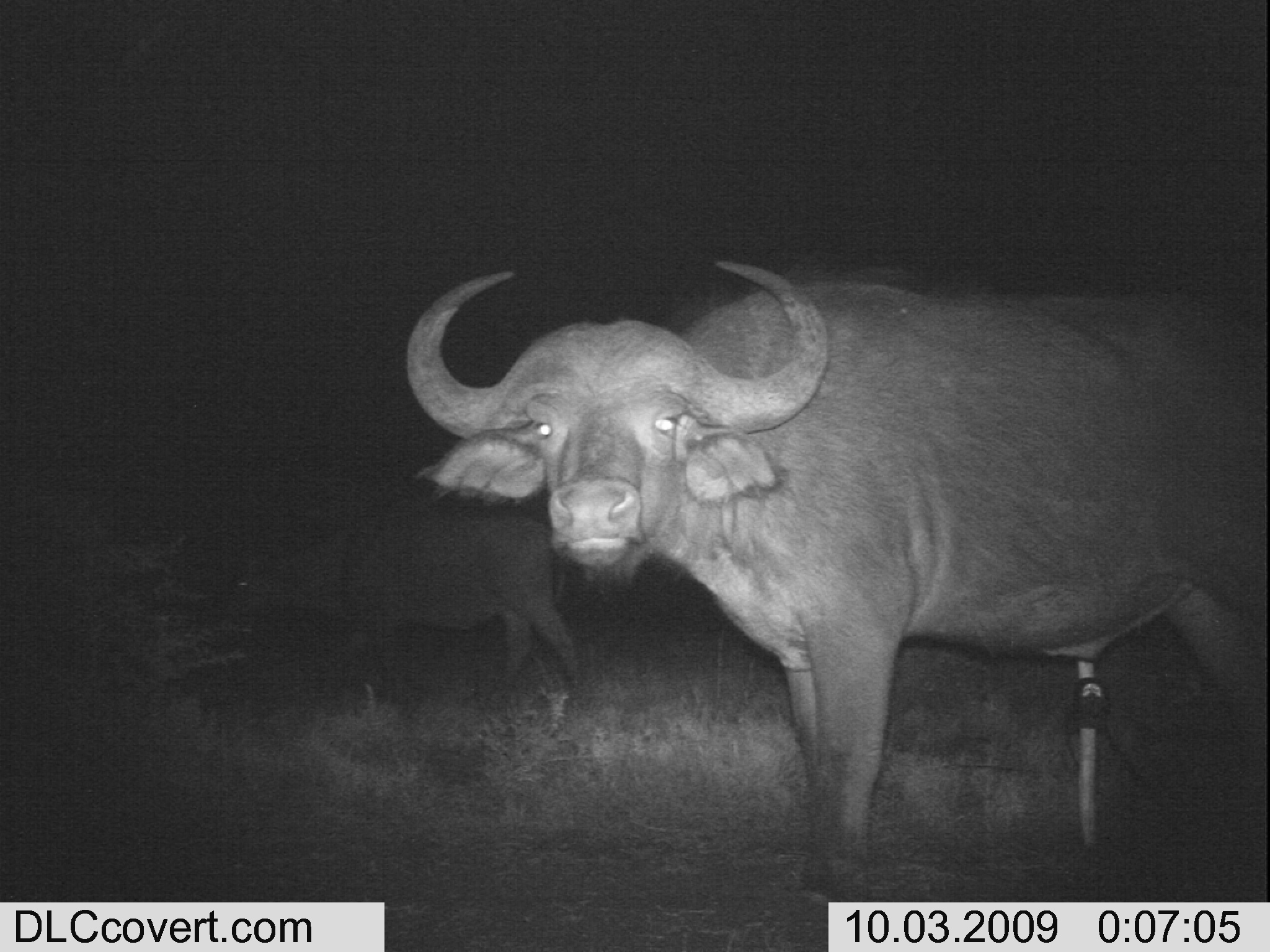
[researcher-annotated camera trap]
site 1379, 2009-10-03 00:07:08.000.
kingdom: Animalia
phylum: Chordata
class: Mammalia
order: Artiodactyla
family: Bovidae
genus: Syncerus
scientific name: Syncerus caffer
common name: african buffalo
Syncerus caffer (african buffalo), count 2.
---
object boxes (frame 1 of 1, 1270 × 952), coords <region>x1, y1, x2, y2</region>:
syncerus caffer: <region>403, 257, 1266, 903</region>; <region>231, 506, 586, 704</region>